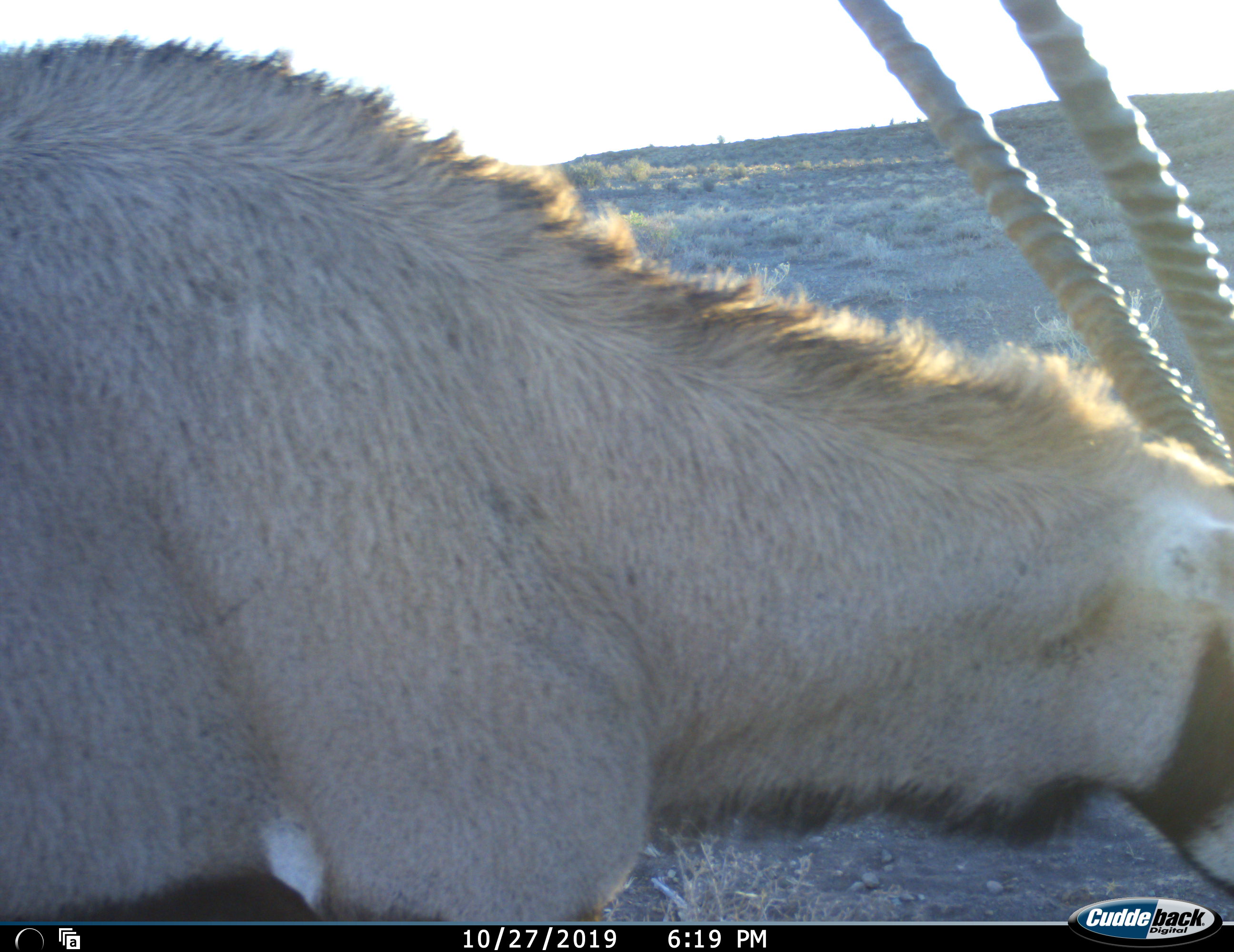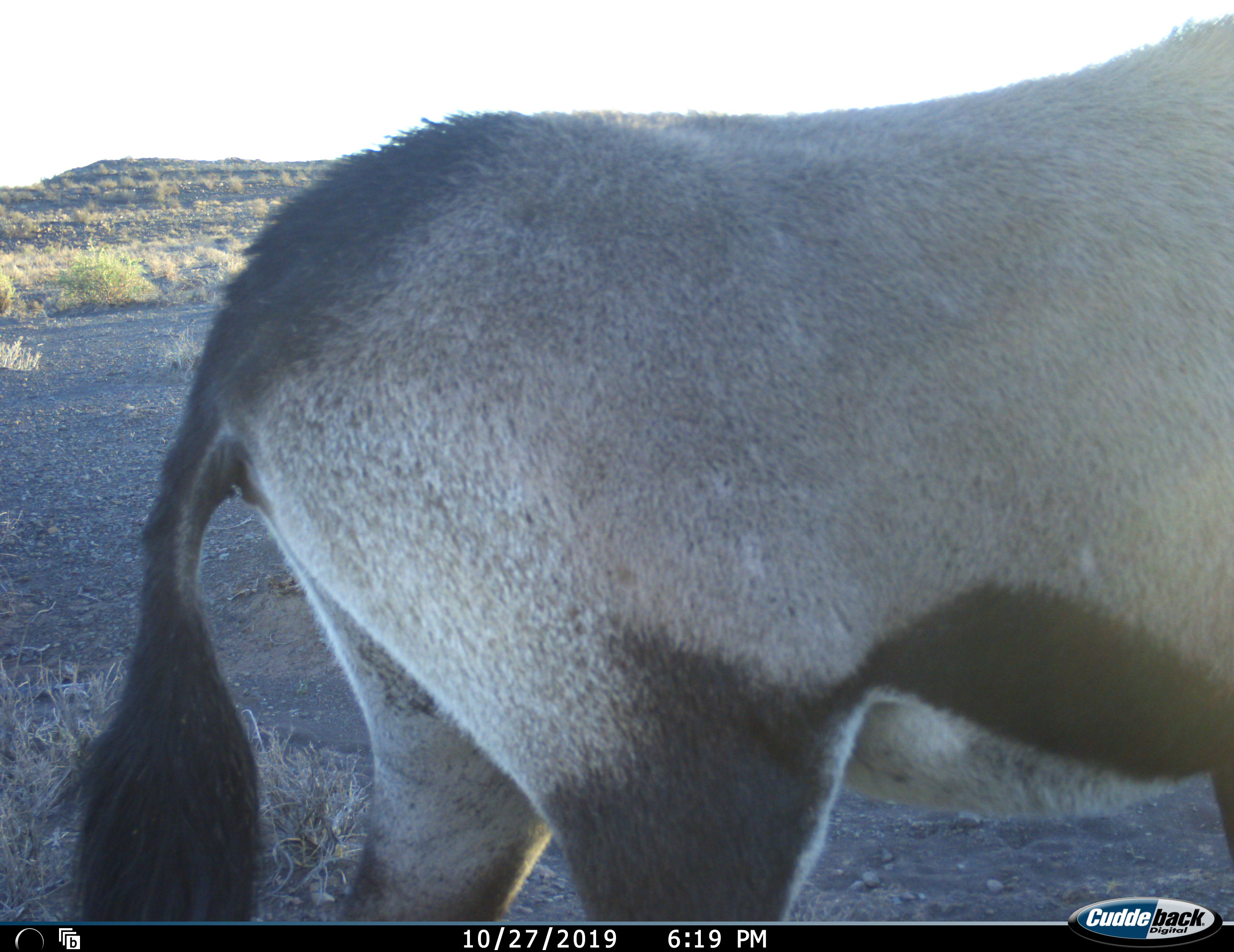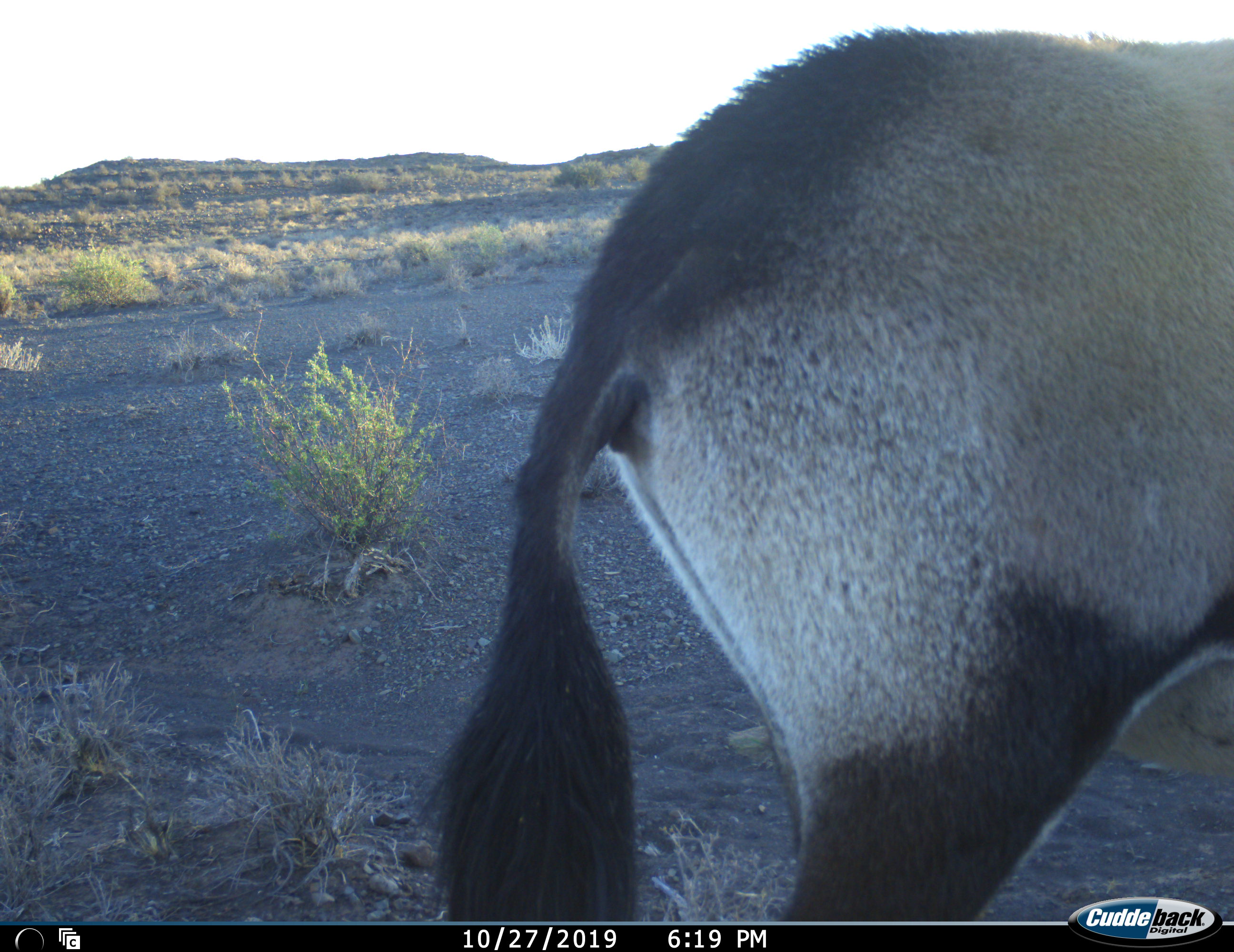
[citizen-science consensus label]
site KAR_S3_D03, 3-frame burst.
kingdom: Animalia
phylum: Chordata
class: Mammalia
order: Artiodactyla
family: Bovidae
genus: Oryx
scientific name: Oryx gazella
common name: gemsbok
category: oryx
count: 1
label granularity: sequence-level